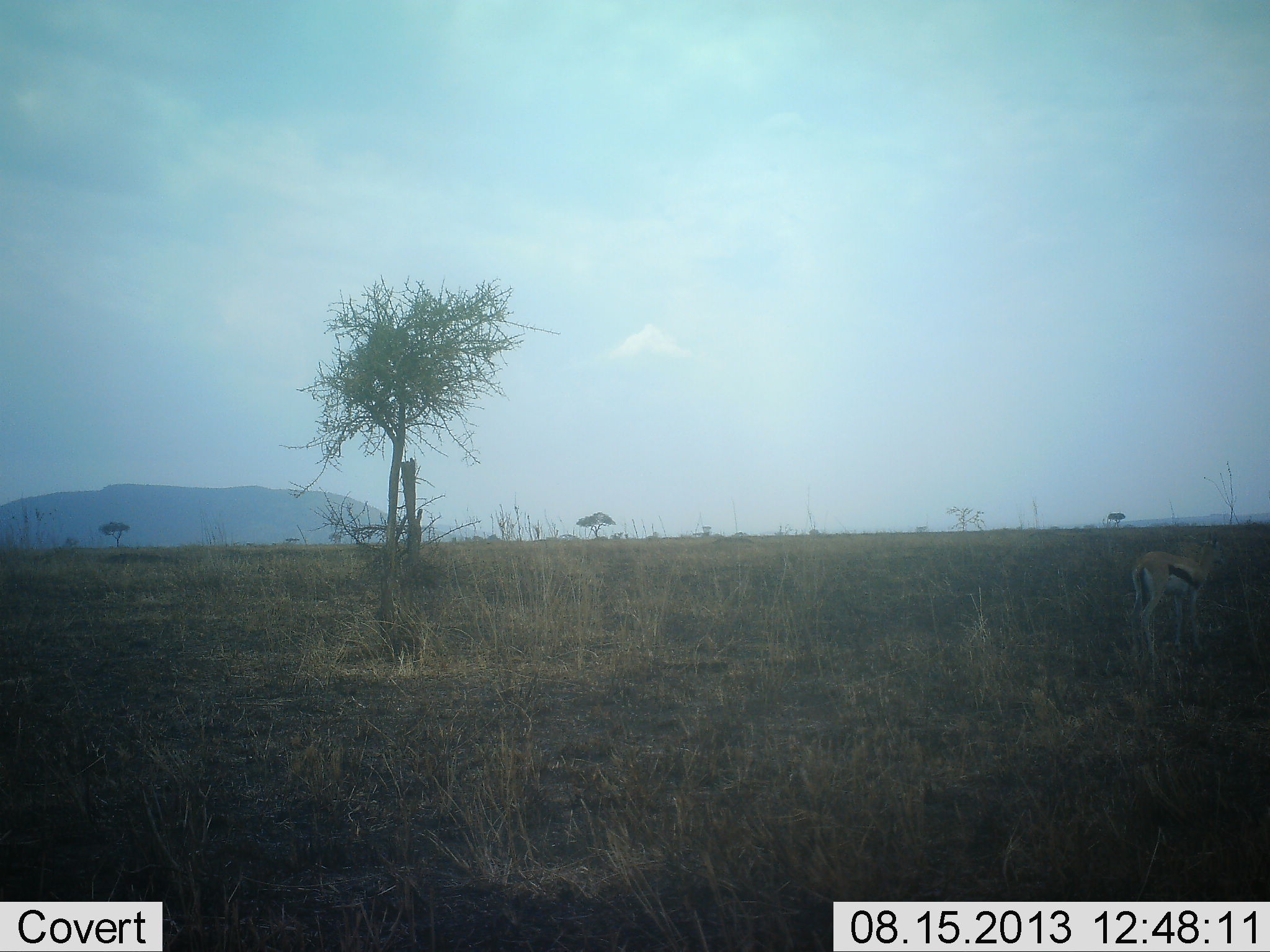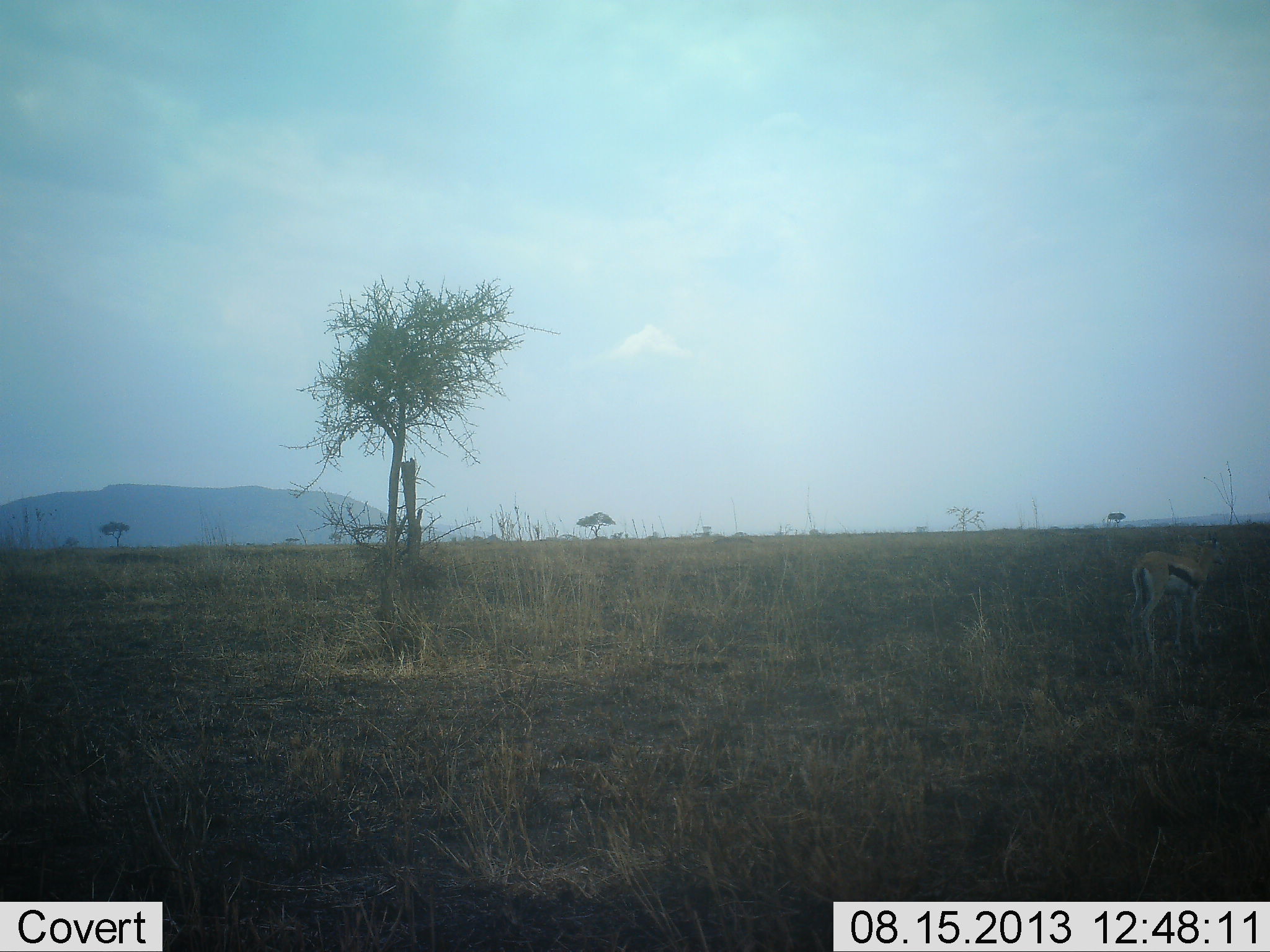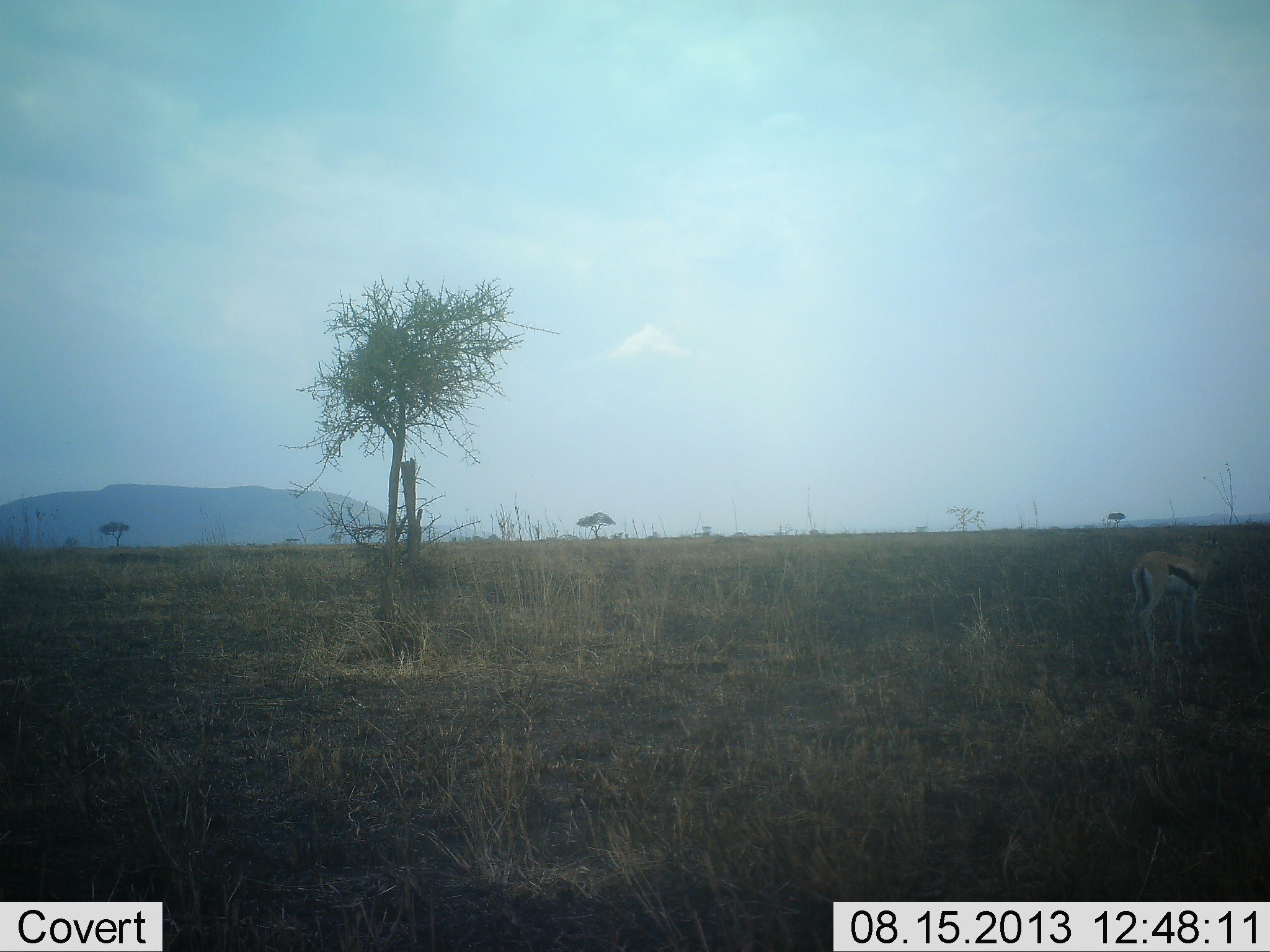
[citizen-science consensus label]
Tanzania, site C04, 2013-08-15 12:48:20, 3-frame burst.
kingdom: Animalia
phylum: Chordata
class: Mammalia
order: Artiodactyla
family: Bovidae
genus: Eudorcas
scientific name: Eudorcas thomsonii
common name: thomson's gazelle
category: gazellethomsons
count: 1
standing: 100%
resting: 0%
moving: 0%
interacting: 0%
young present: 0%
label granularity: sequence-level